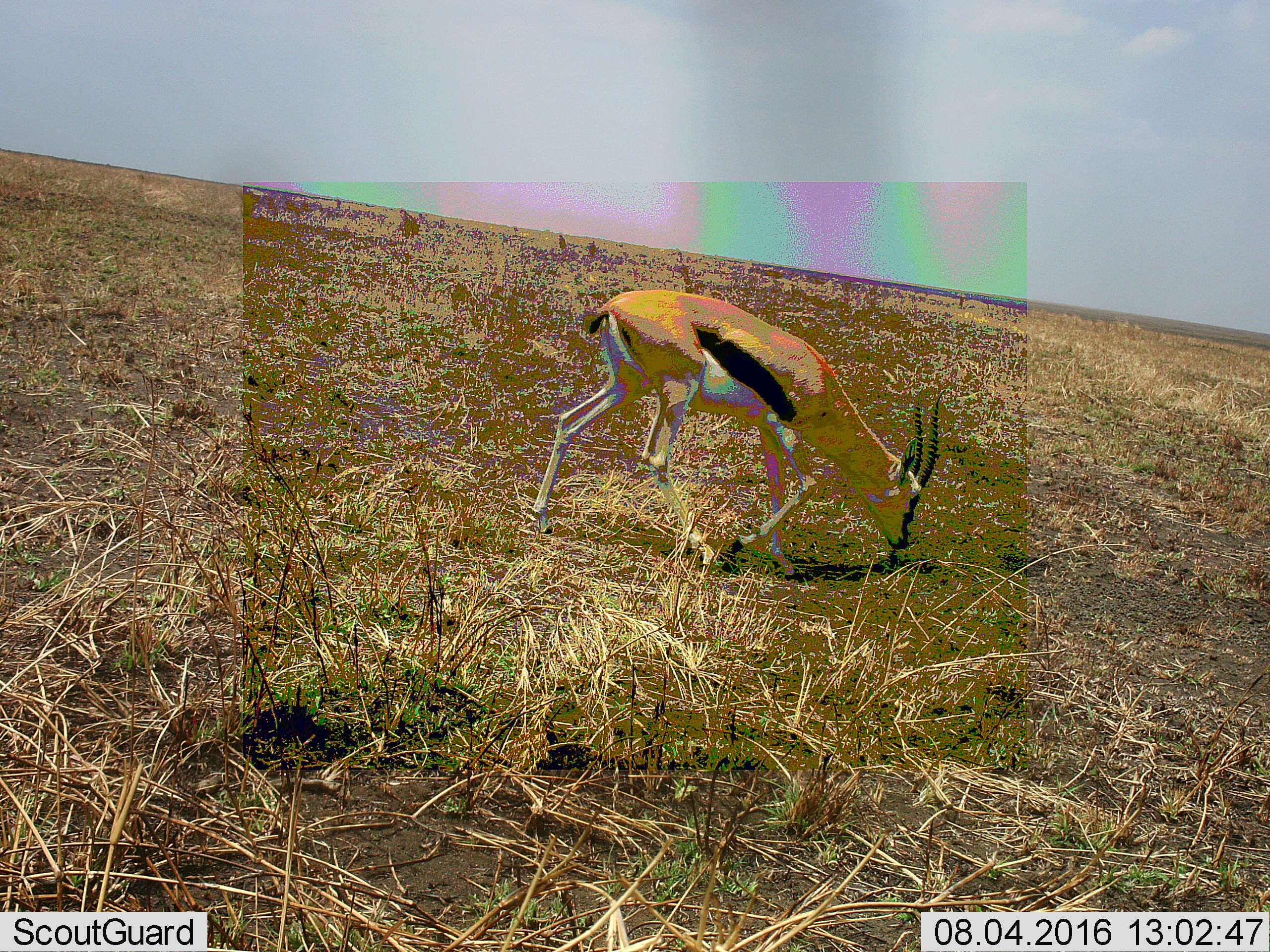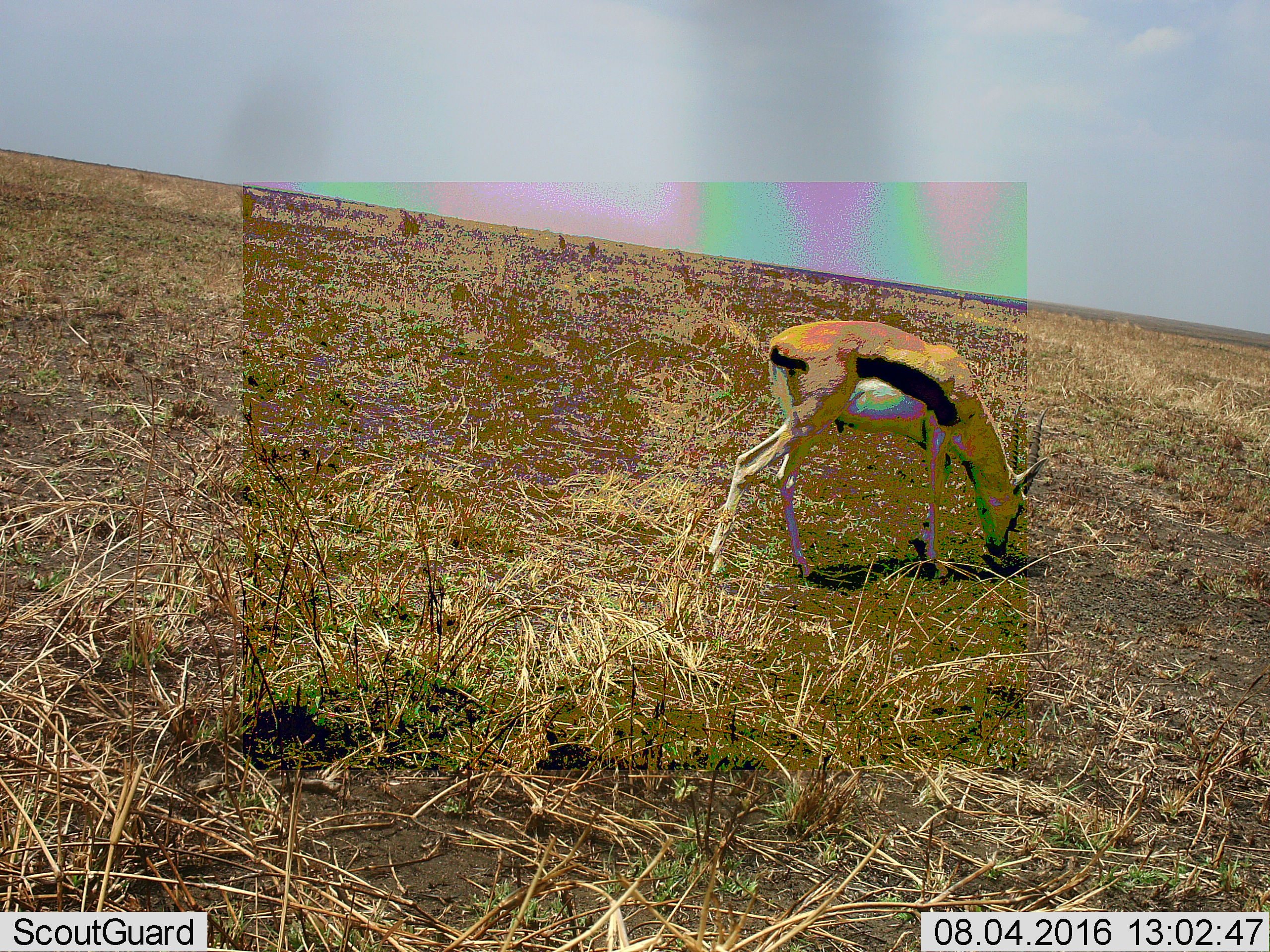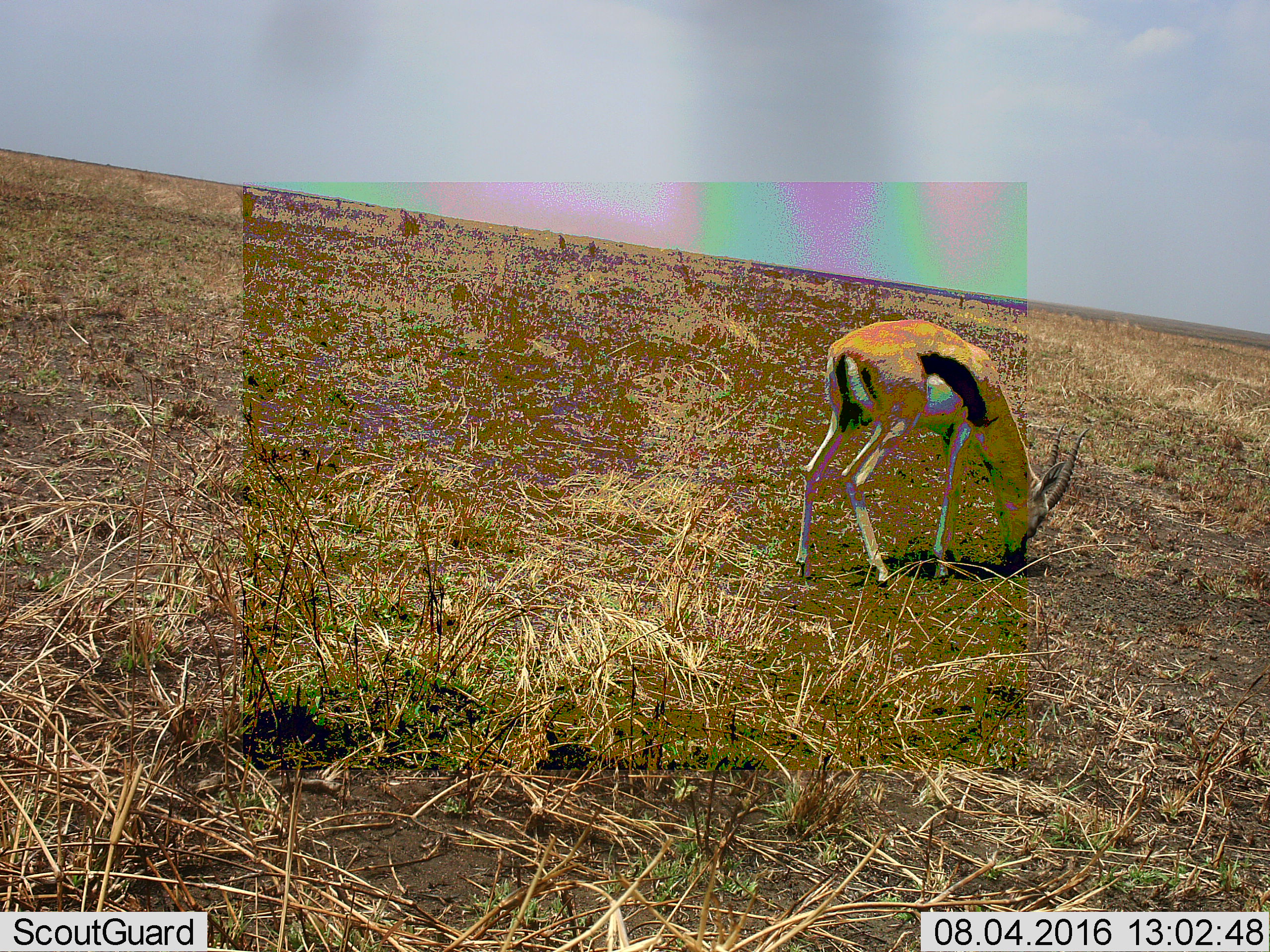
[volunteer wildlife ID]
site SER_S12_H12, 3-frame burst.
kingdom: Animalia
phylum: Chordata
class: Mammalia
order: Artiodactyla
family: Bovidae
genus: Eudorcas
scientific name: Eudorcas thomsonii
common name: thomson's gazelle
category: gazellethomsons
Gazellethomsons (thomson's gazelle) (Eudorcas thomsonii), count 1. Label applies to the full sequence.